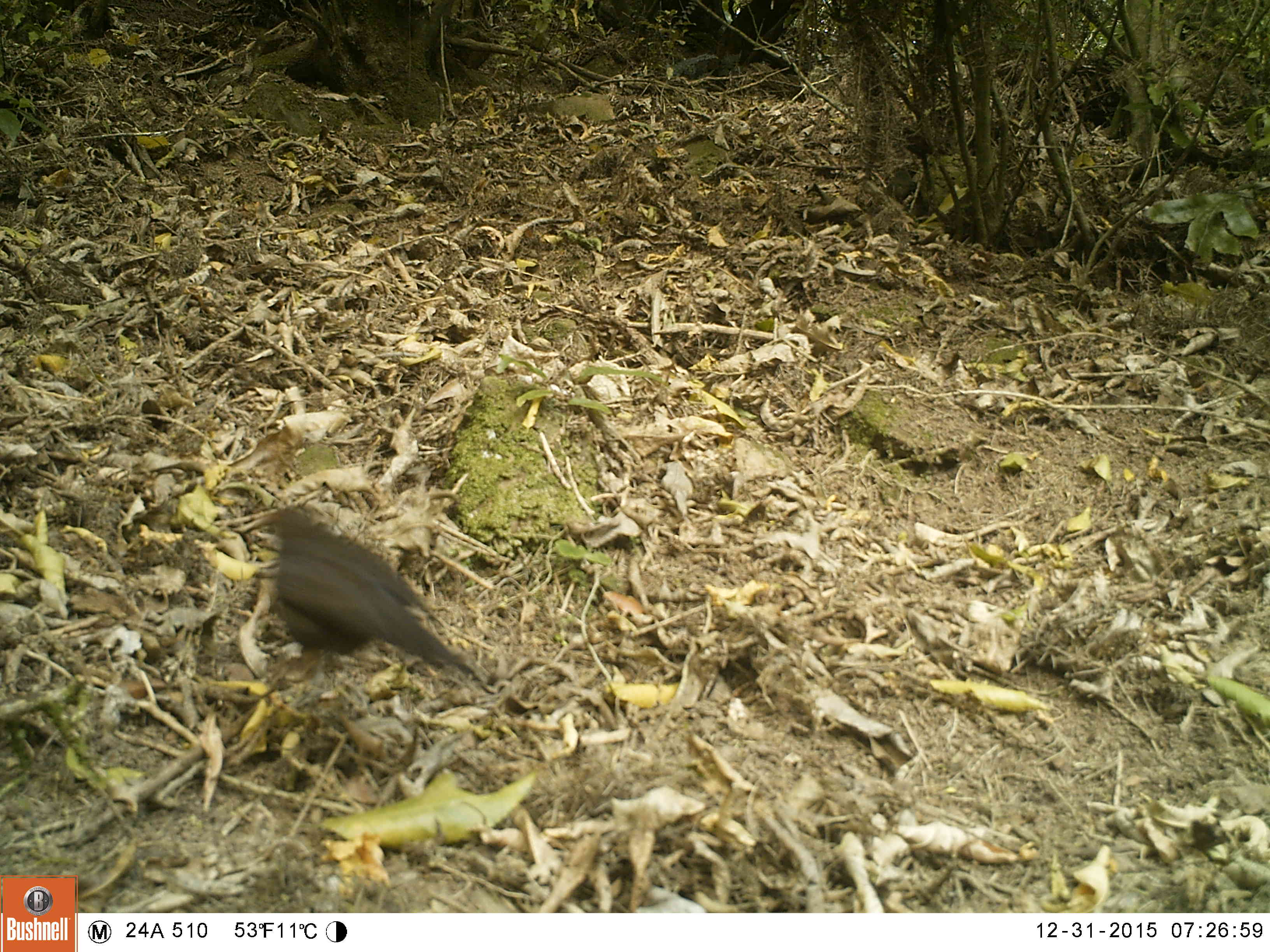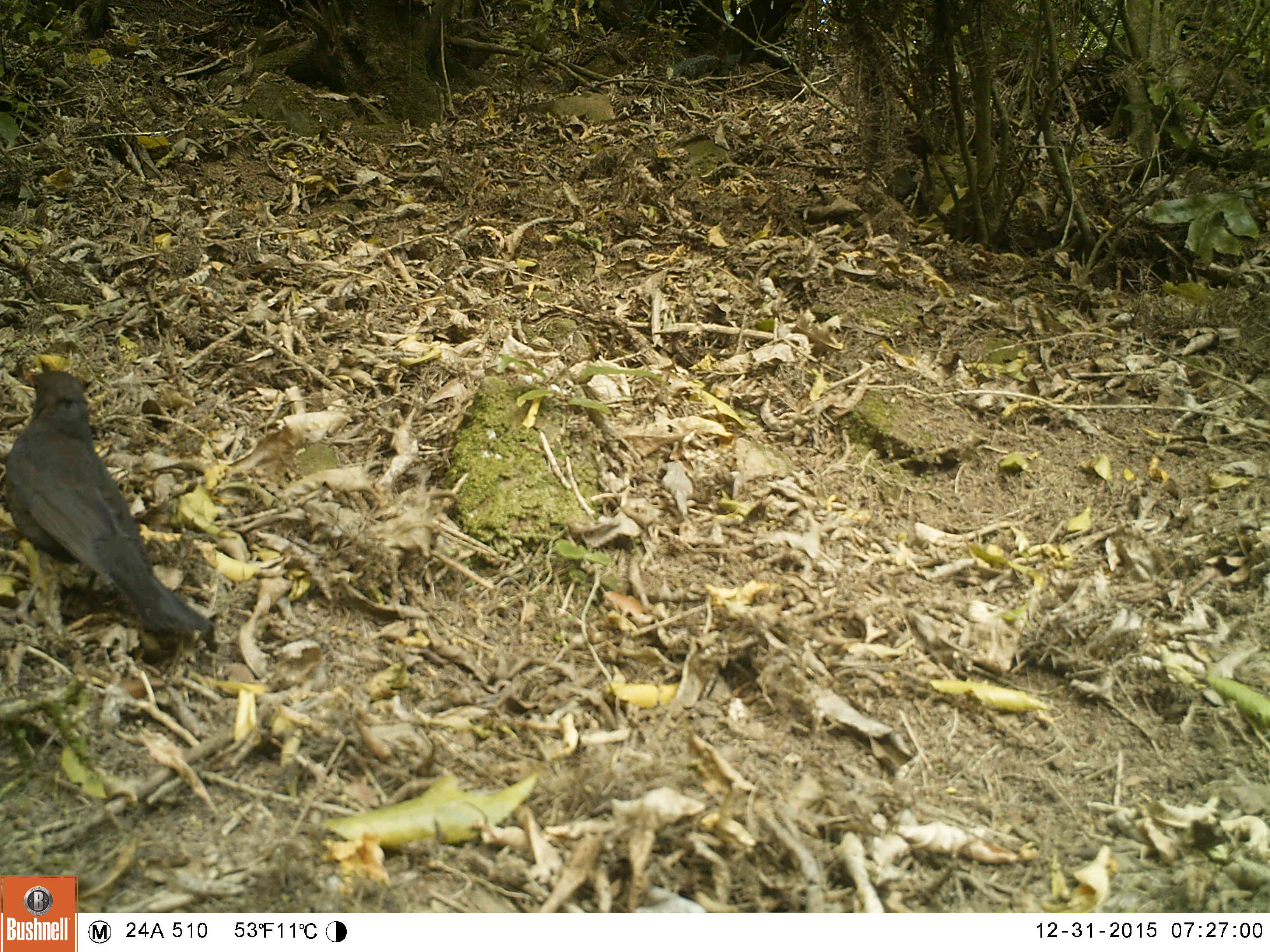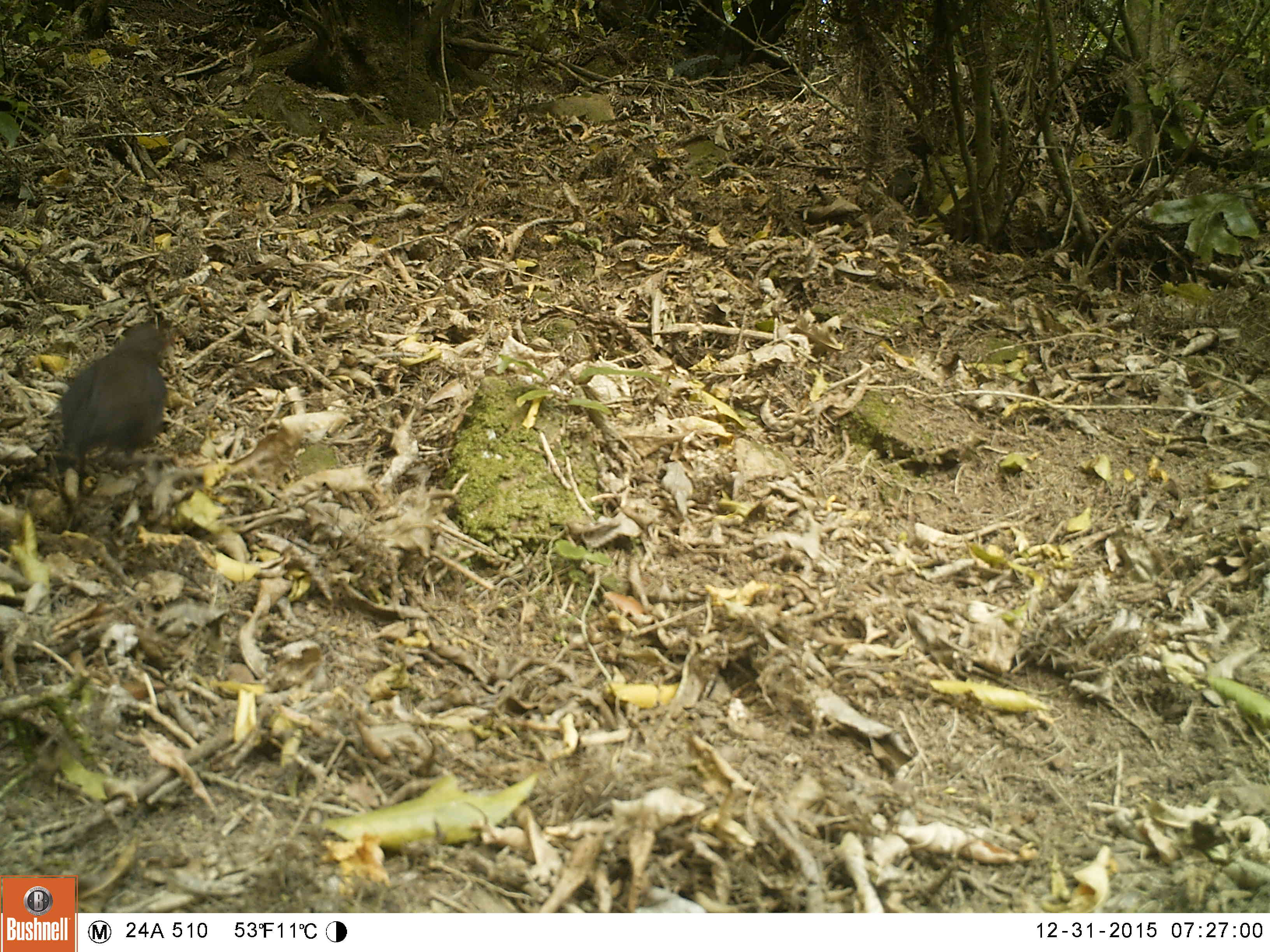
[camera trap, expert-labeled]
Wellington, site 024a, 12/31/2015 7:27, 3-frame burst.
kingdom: Animalia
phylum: Chordata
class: Aves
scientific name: Aves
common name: bird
Bird (Aves).